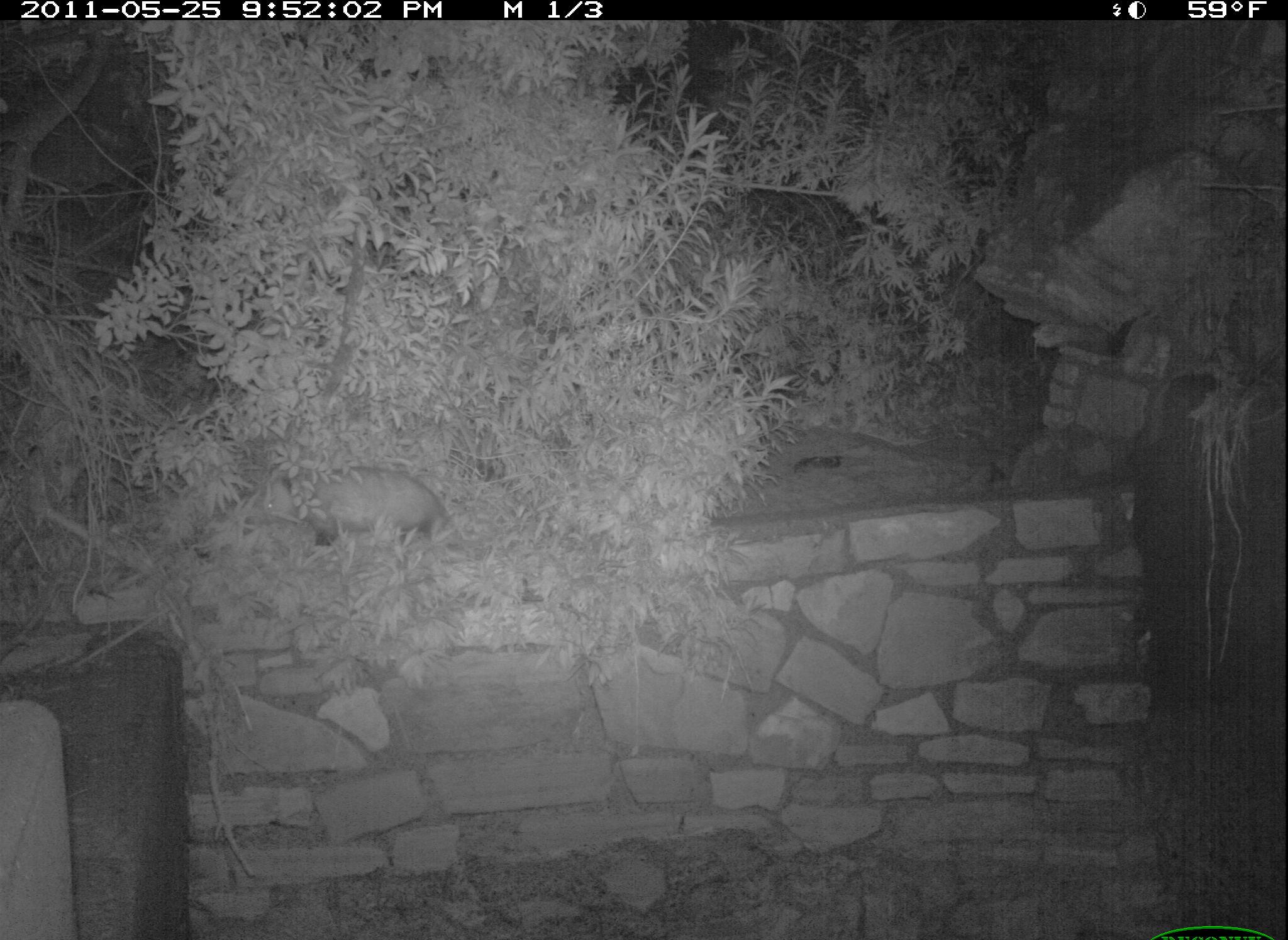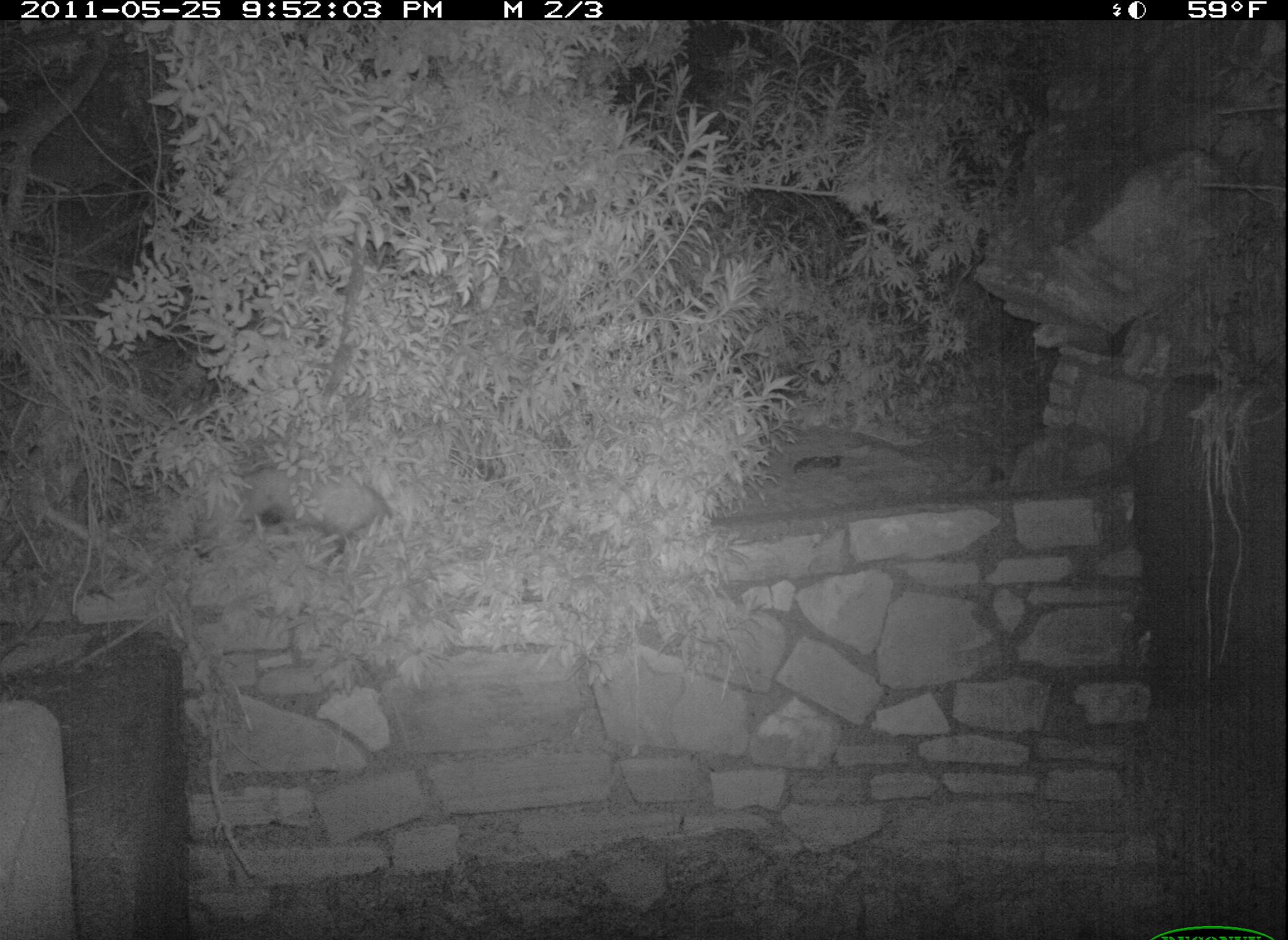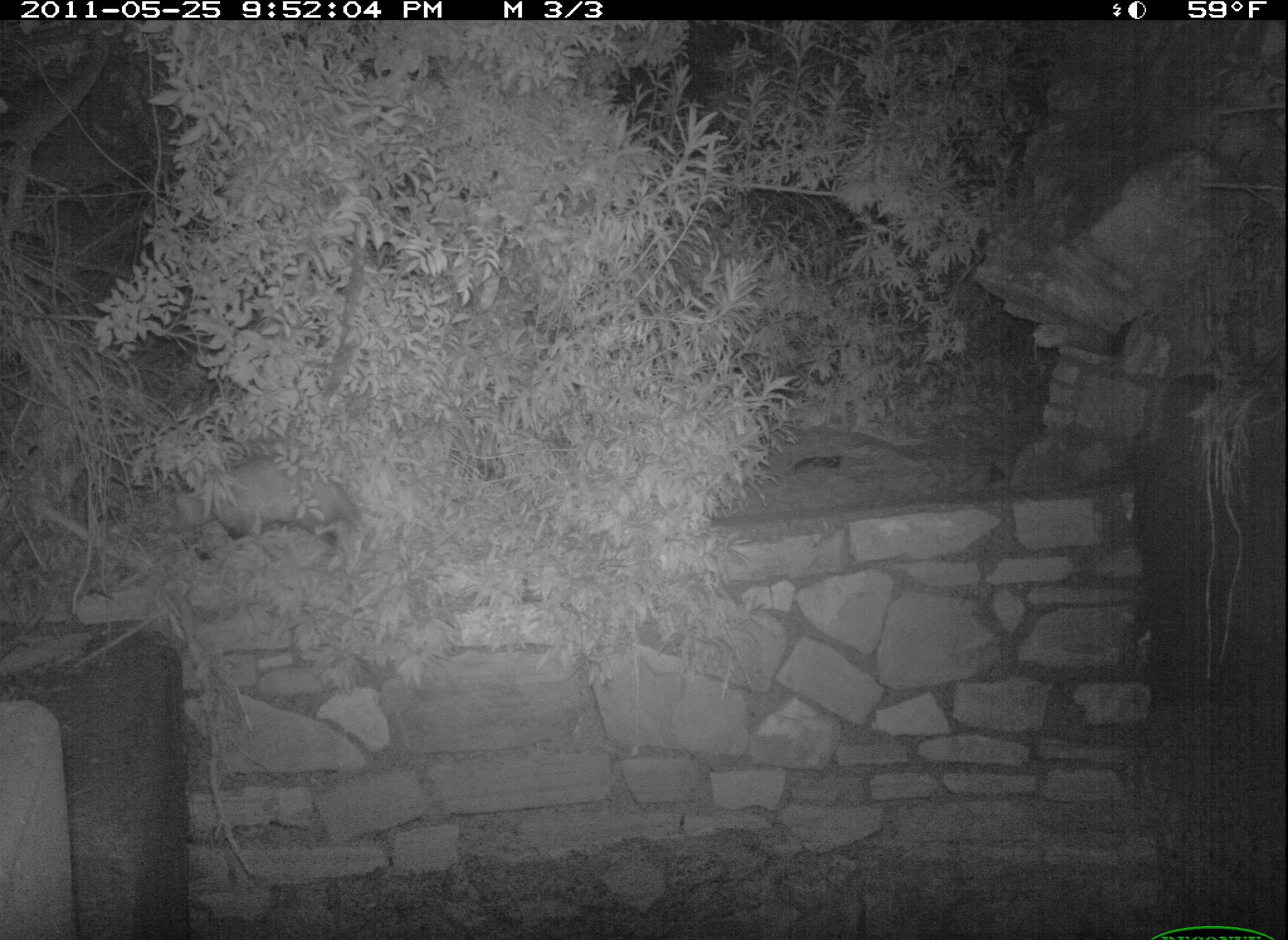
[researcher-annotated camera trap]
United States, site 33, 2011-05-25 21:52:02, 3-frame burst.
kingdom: Animalia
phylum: Chordata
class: Mammalia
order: Didelphimorphia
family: Didelphidae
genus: Didelphis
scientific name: Didelphis virginiana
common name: virginia opossum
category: opossum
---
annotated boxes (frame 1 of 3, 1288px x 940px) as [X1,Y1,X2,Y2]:
opossum: [233,456,478,573]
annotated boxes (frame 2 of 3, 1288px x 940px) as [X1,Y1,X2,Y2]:
opossum: [190,459,399,574]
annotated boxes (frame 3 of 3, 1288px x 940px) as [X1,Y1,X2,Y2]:
opossum: [160,424,429,584]